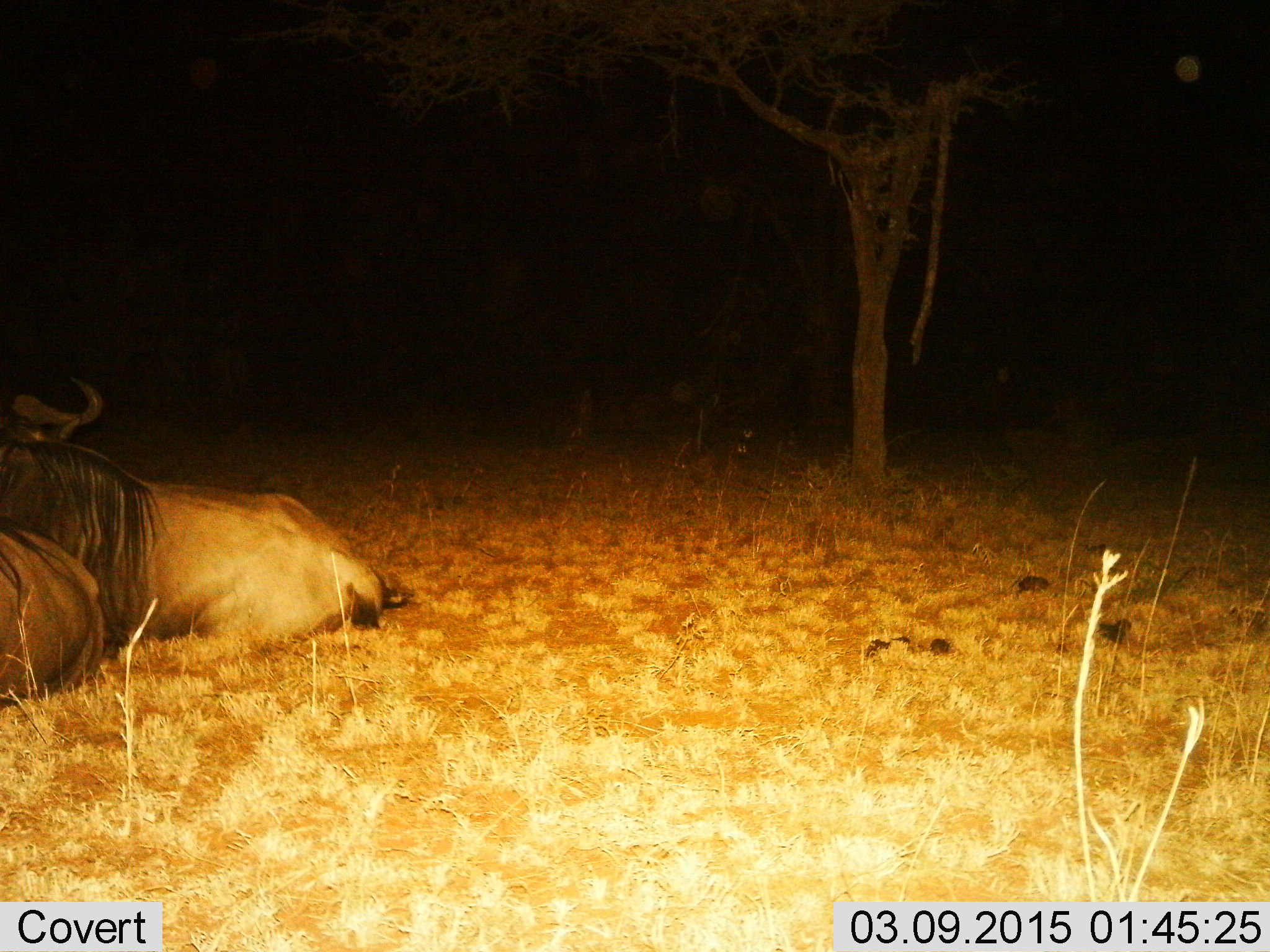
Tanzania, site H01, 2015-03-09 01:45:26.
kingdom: Animalia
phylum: Chordata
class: Mammalia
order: Artiodactyla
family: Bovidae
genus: Connochaetes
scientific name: Connochaetes taurinus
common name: blue wildebeest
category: wildebeest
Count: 2.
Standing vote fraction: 0%.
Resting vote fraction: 100%.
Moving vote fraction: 0%.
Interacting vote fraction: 0%.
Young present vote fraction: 0%.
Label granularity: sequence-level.